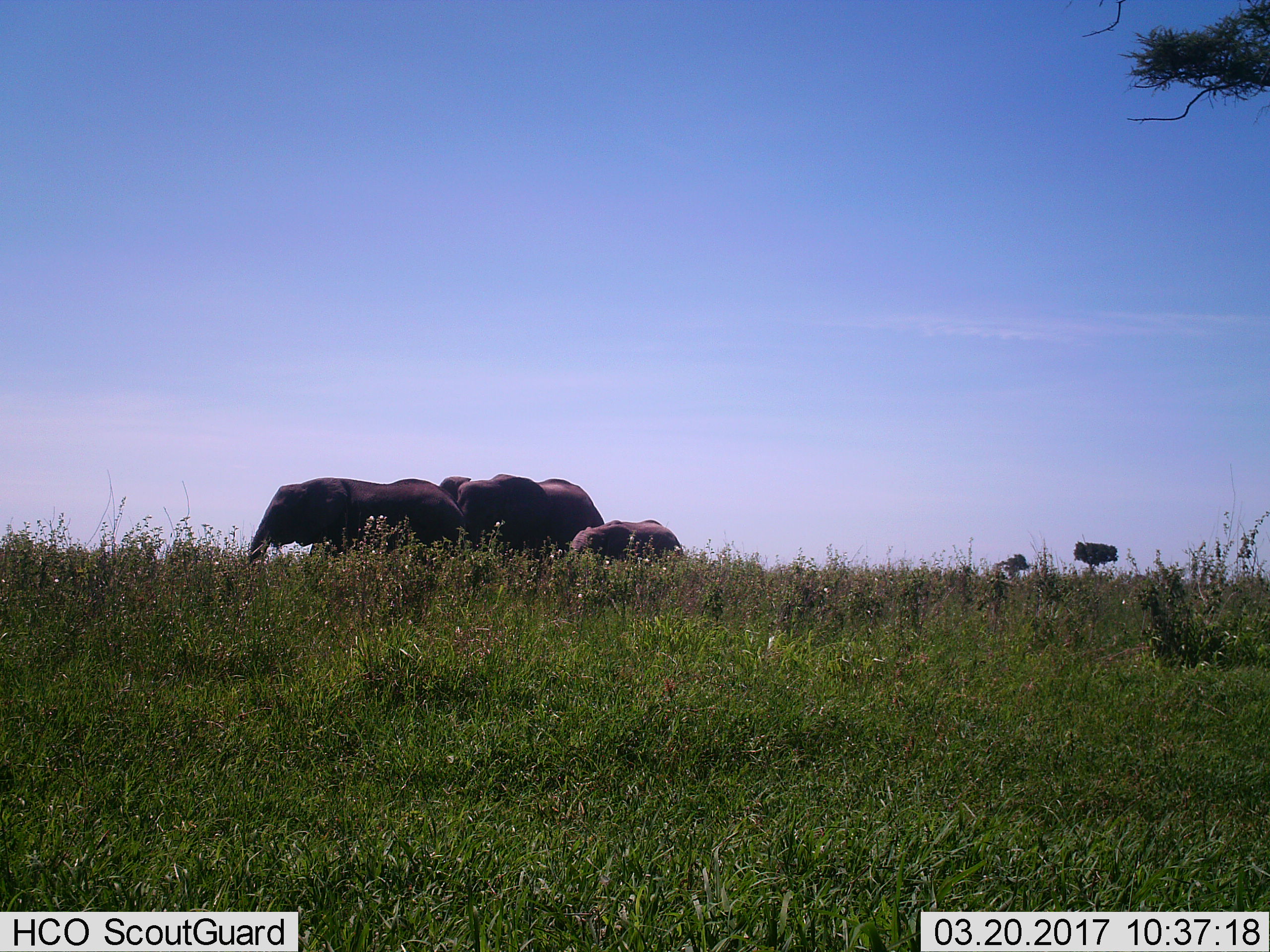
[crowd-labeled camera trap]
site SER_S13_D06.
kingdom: Animalia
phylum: Chordata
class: Mammalia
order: Proboscidea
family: Elephantidae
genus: Loxodonta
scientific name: Loxodonta africana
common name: african bush elephant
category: elephant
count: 3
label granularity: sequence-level